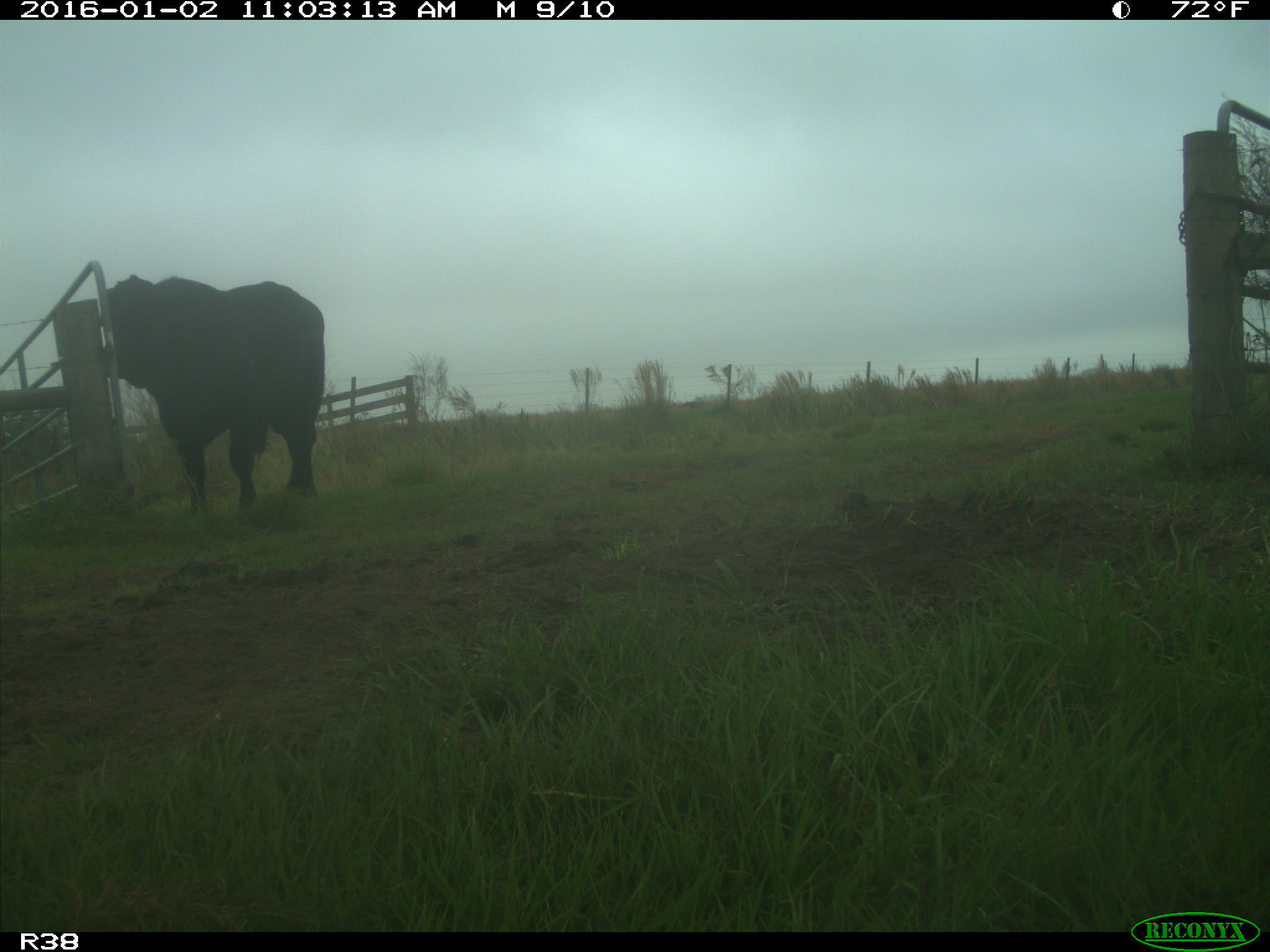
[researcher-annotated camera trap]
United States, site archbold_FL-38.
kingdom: Animalia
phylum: Chordata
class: Mammalia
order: Artiodactyla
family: Bovidae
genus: Bos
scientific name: Bos taurus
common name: domestic cow